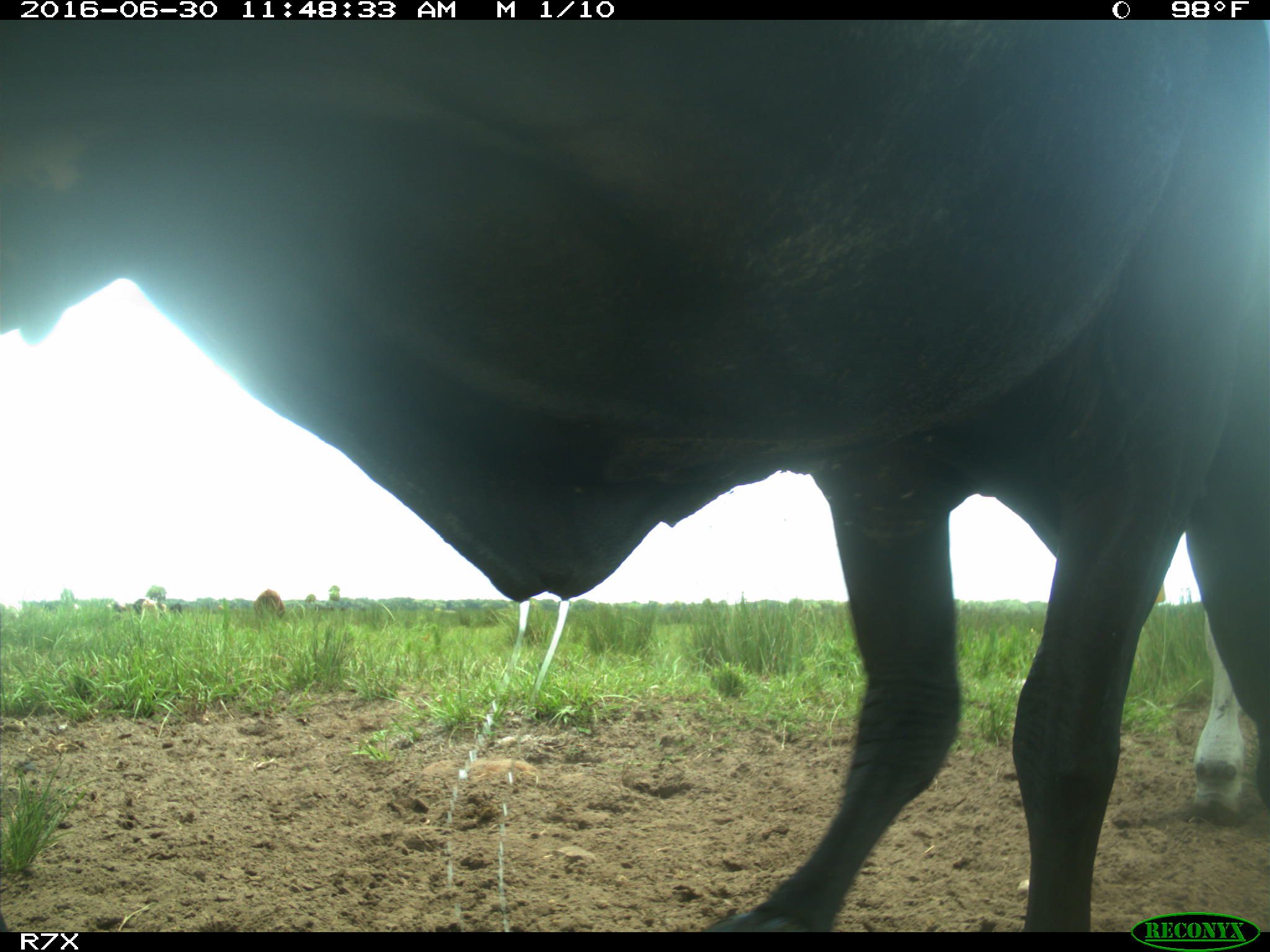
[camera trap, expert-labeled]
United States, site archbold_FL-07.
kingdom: Animalia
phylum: Chordata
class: Mammalia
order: Artiodactyla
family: Bovidae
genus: Bos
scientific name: Bos taurus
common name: domestic cow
Bos taurus (domestic cow).